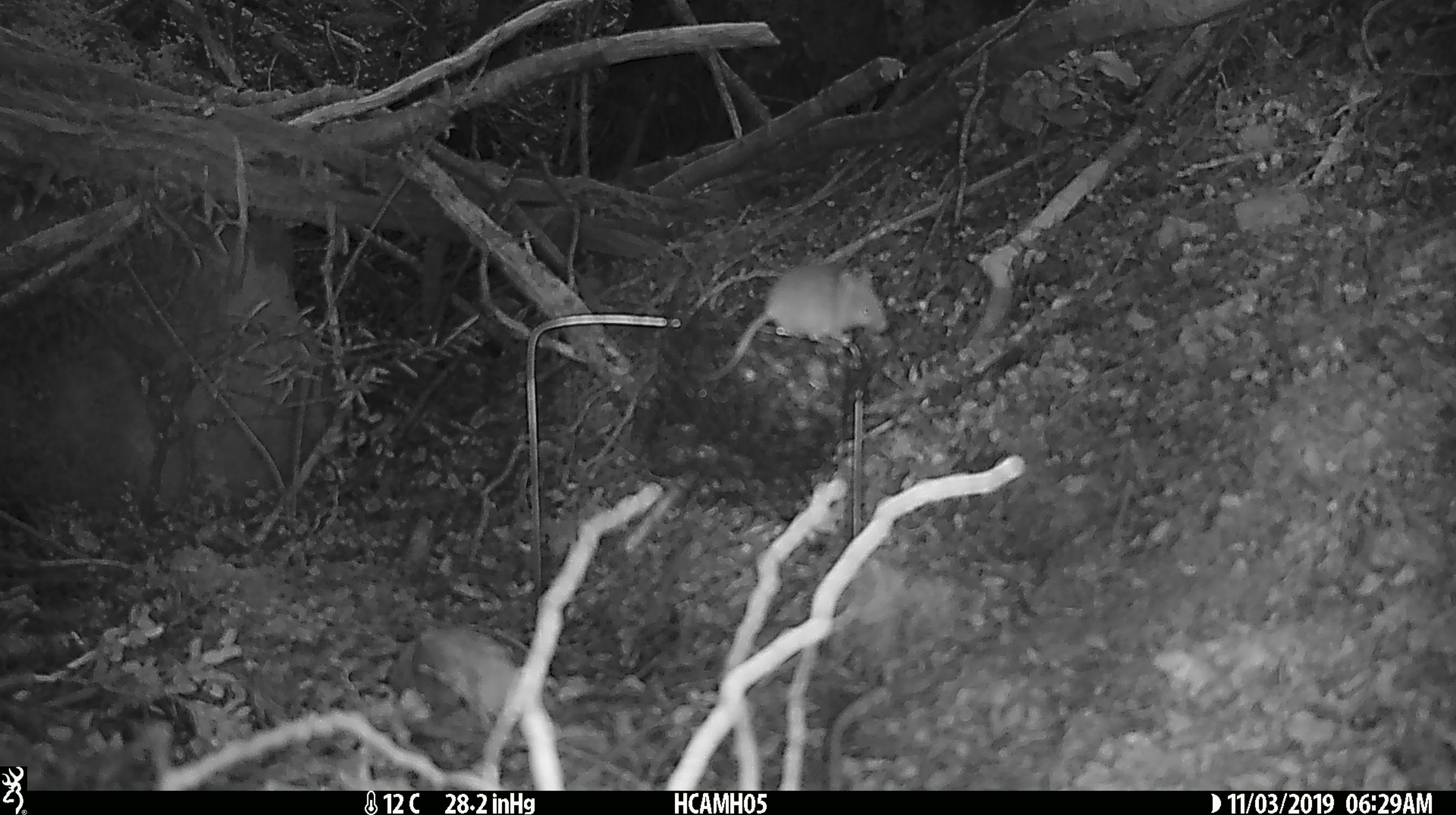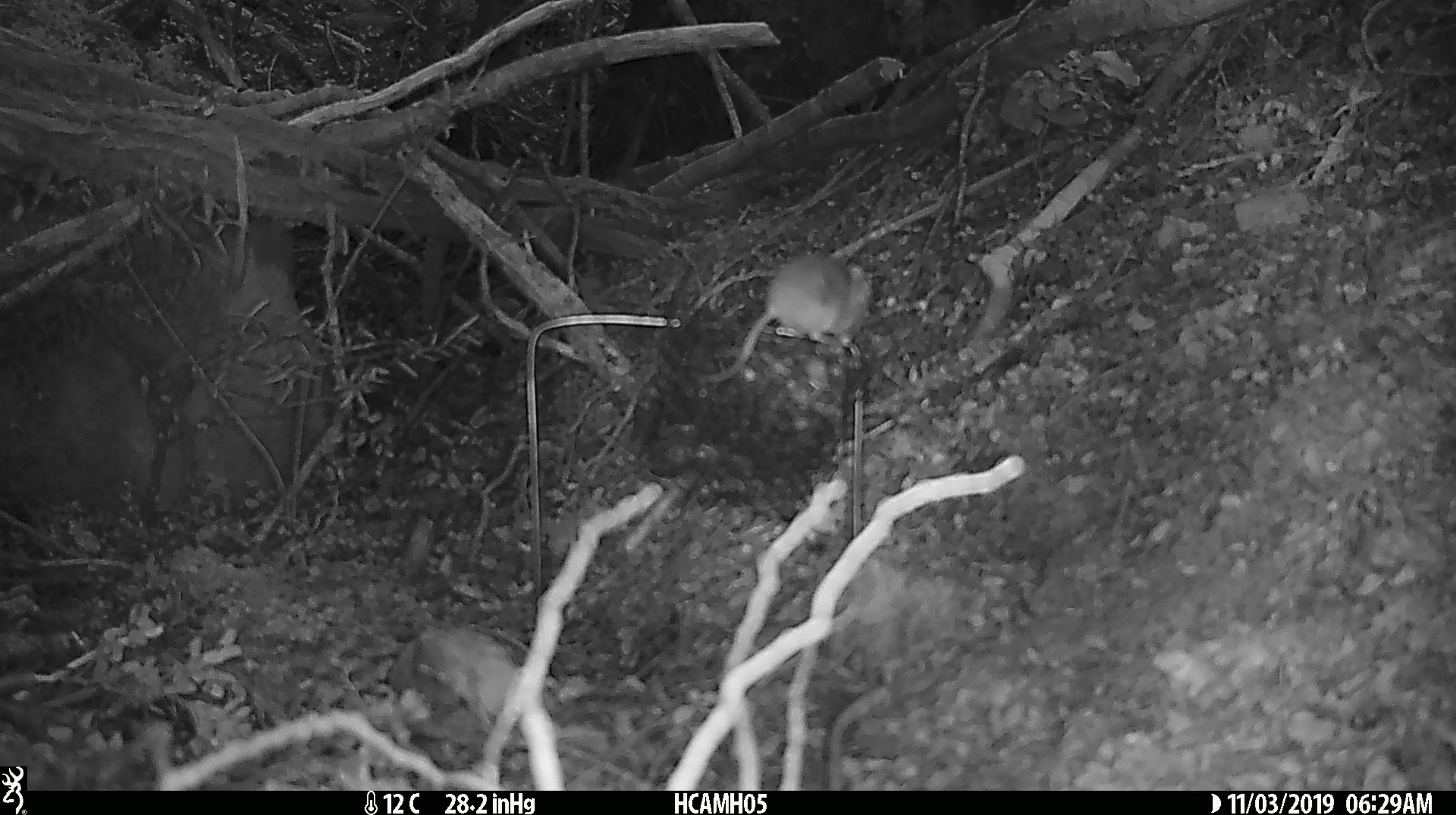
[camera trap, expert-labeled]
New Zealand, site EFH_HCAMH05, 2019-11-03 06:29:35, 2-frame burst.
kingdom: Animalia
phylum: Chordata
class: Mammalia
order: Rodentia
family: Muridae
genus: Mus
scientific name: Mus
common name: mouse